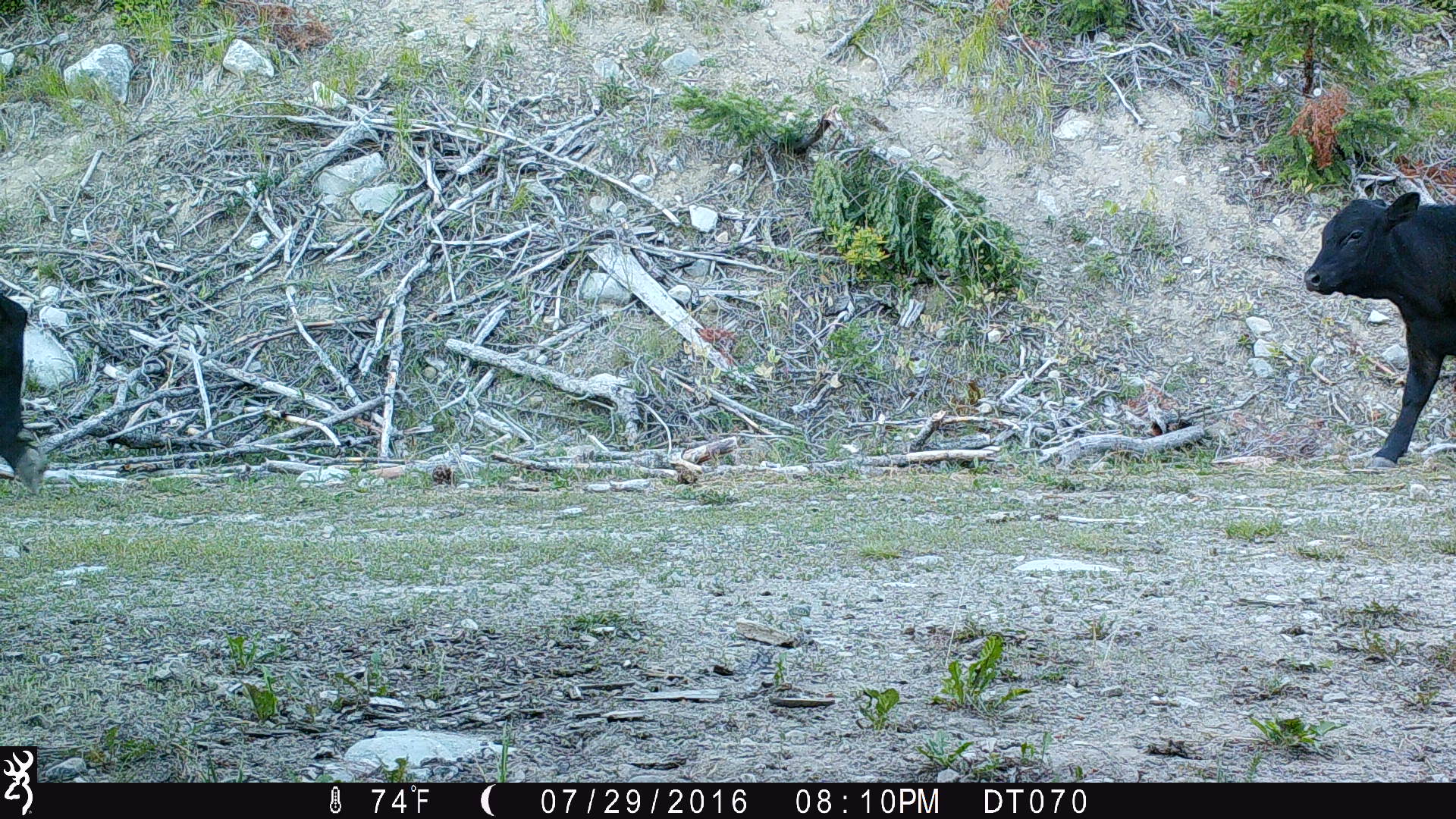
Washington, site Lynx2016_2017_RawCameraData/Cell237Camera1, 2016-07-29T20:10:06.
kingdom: Animalia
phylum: Chordata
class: Mammalia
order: Artiodactyla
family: Bovidae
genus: Bos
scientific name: Bos taurus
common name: domestic cattle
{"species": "domestic cattle (Bos taurus)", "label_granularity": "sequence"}